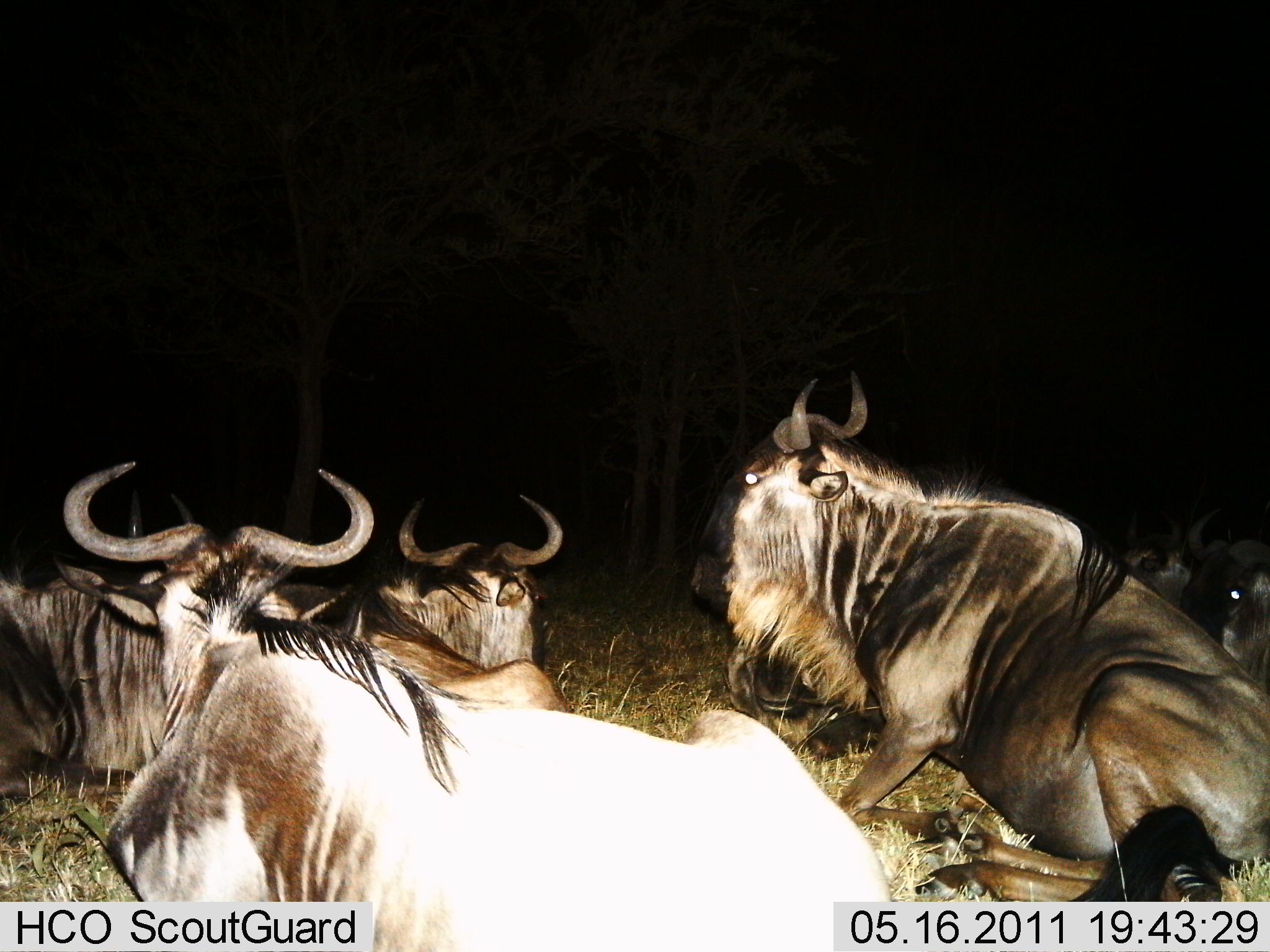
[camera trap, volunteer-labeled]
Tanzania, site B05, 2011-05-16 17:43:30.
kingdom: Animalia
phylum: Chordata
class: Mammalia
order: Artiodactyla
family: Bovidae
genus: Connochaetes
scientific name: Connochaetes taurinus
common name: blue wildebeest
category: wildebeest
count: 6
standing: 0%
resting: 100%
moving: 0%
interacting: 0%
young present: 0%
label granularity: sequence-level